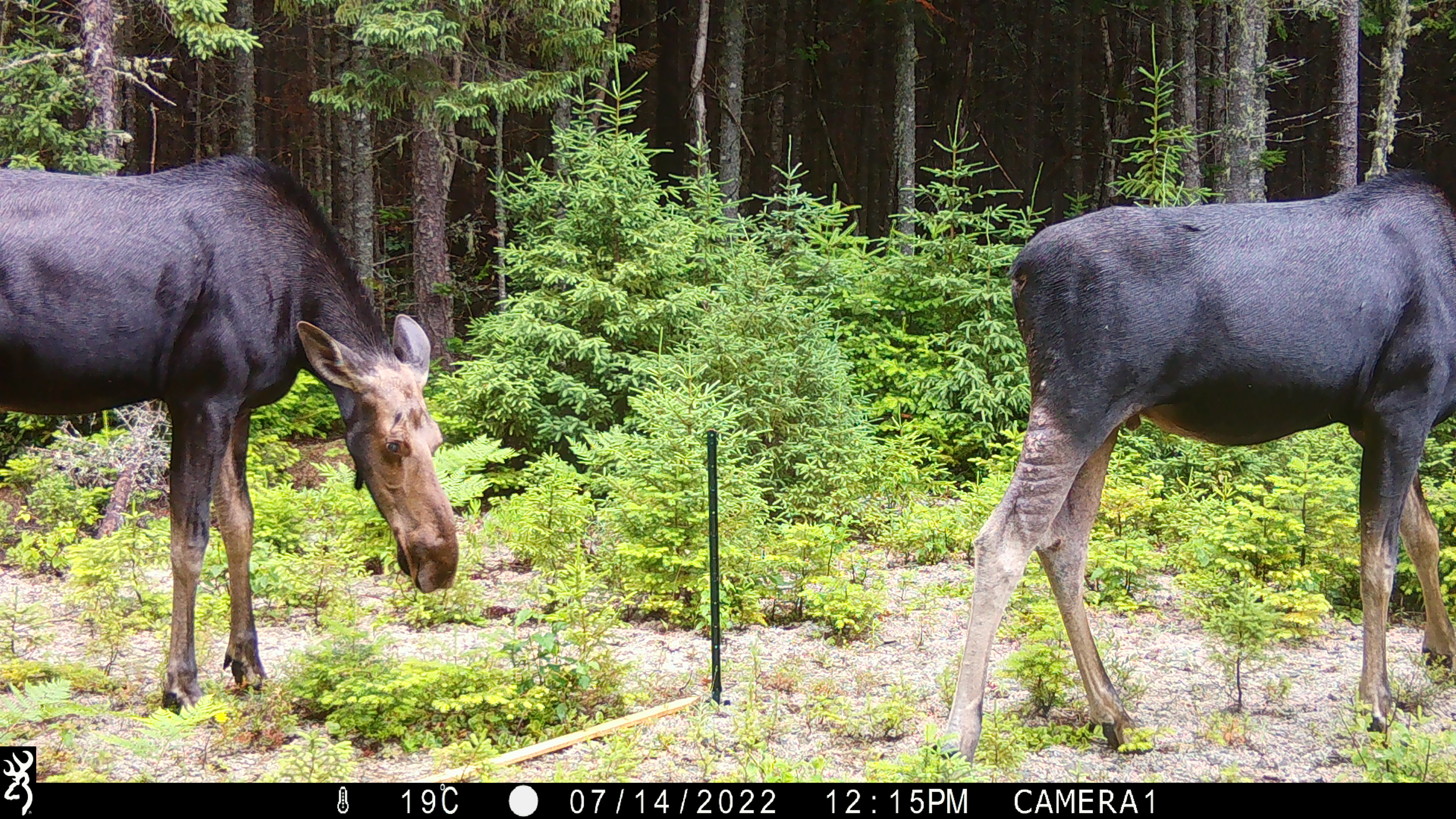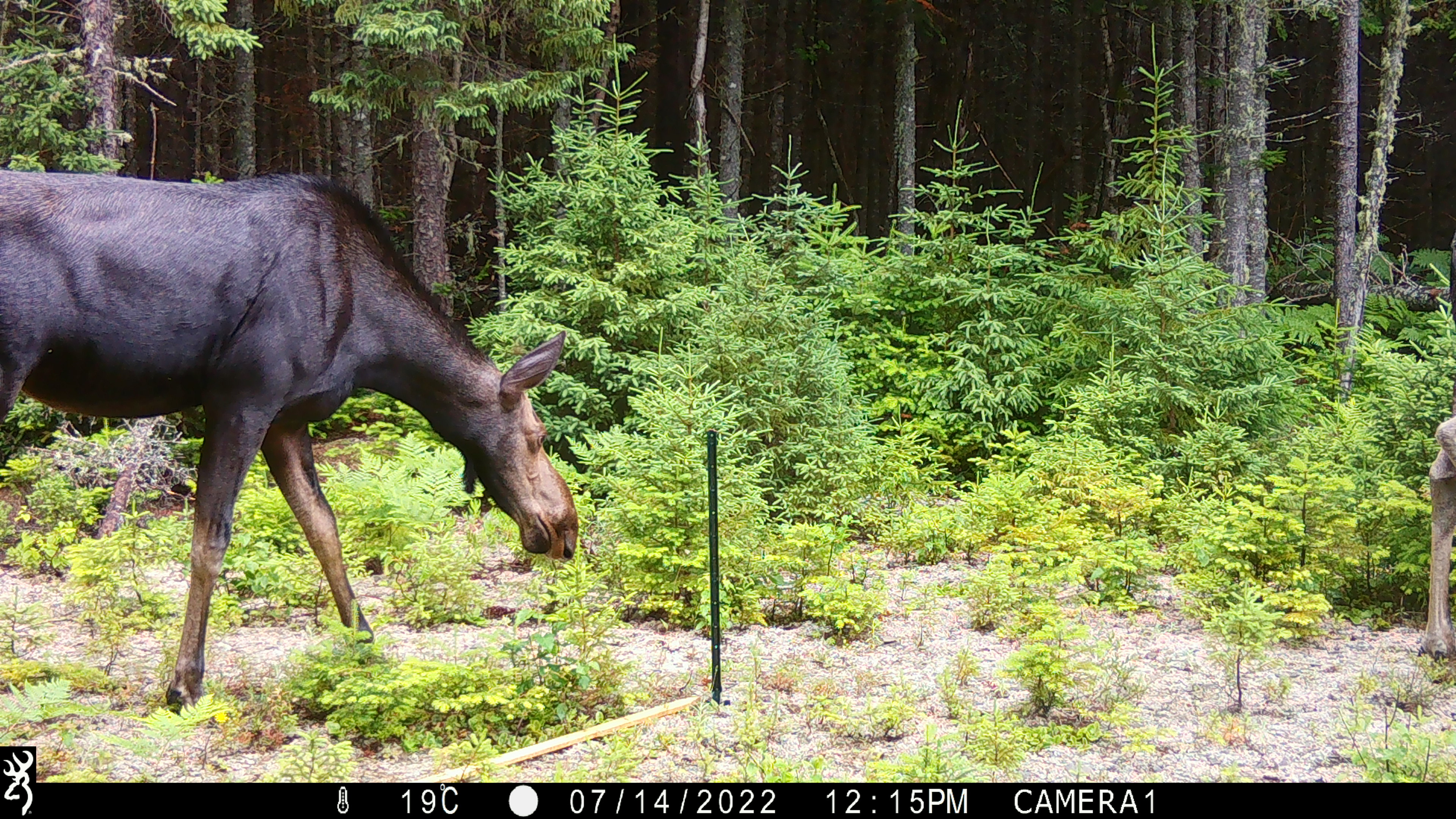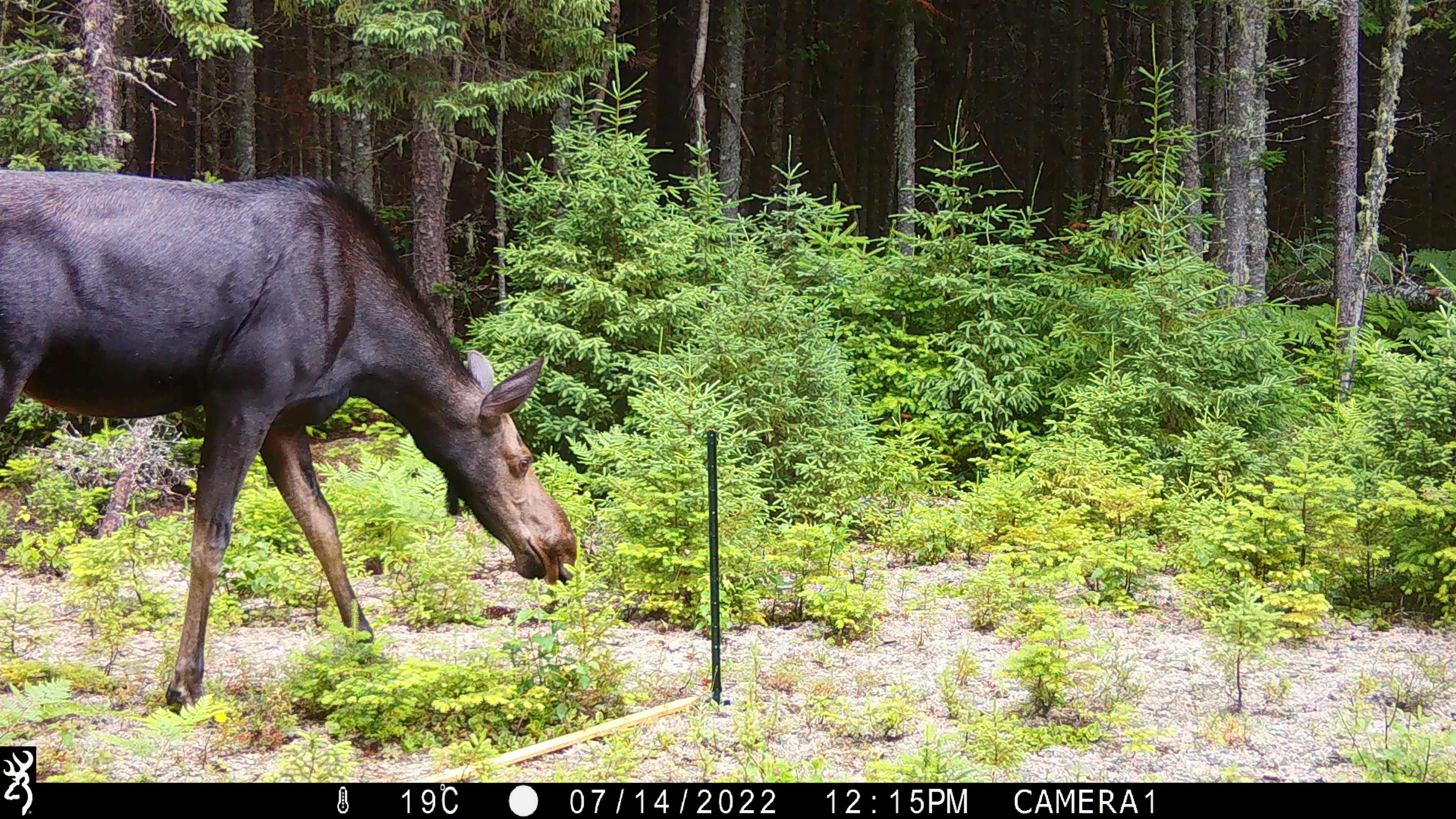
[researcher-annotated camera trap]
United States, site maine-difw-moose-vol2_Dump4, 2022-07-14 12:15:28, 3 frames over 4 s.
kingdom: Animalia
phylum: Chordata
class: Mammalia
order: Artiodactyla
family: Cervidae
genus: Alces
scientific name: Alces alces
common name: moose